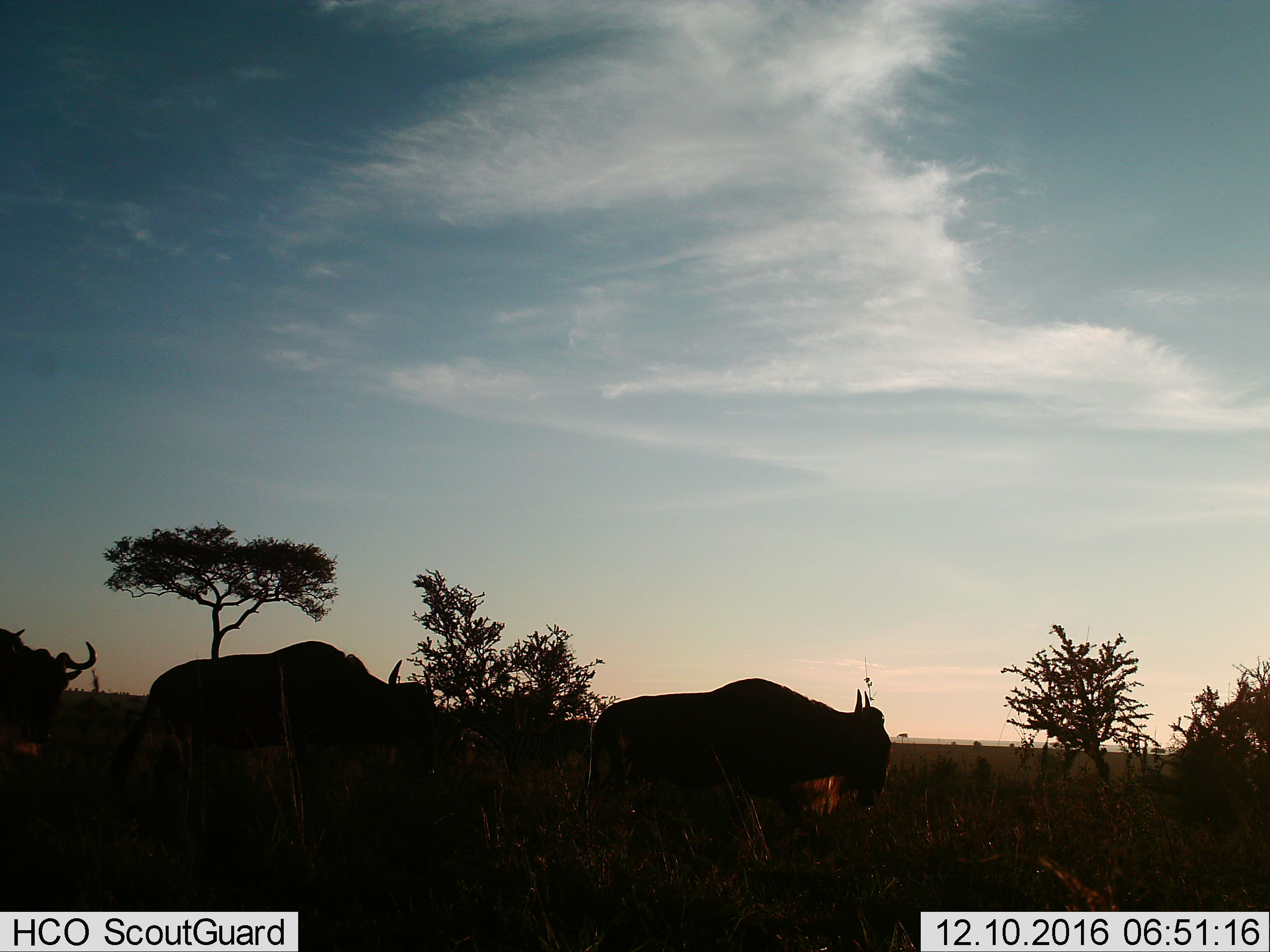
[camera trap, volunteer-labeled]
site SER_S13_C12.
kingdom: Animalia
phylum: Chordata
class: Mammalia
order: Artiodactyla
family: Bovidae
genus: Connochaetes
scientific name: Connochaetes taurinus taurinus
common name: blue wildebeest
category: wildebeestblue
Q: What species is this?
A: Wildebeestblue (blue wildebeest) (Connochaetes taurinus taurinus).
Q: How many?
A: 3.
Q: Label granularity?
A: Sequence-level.